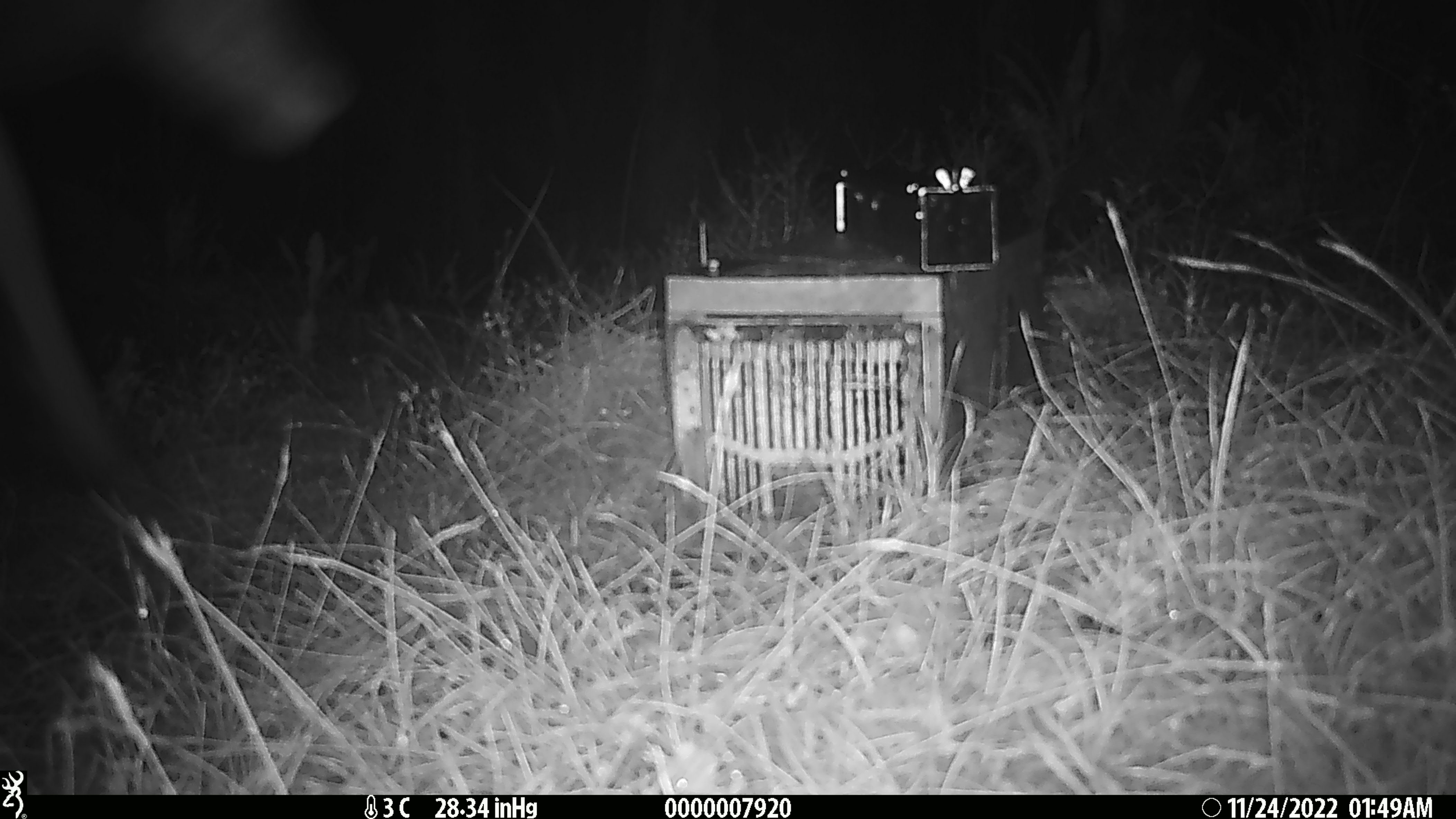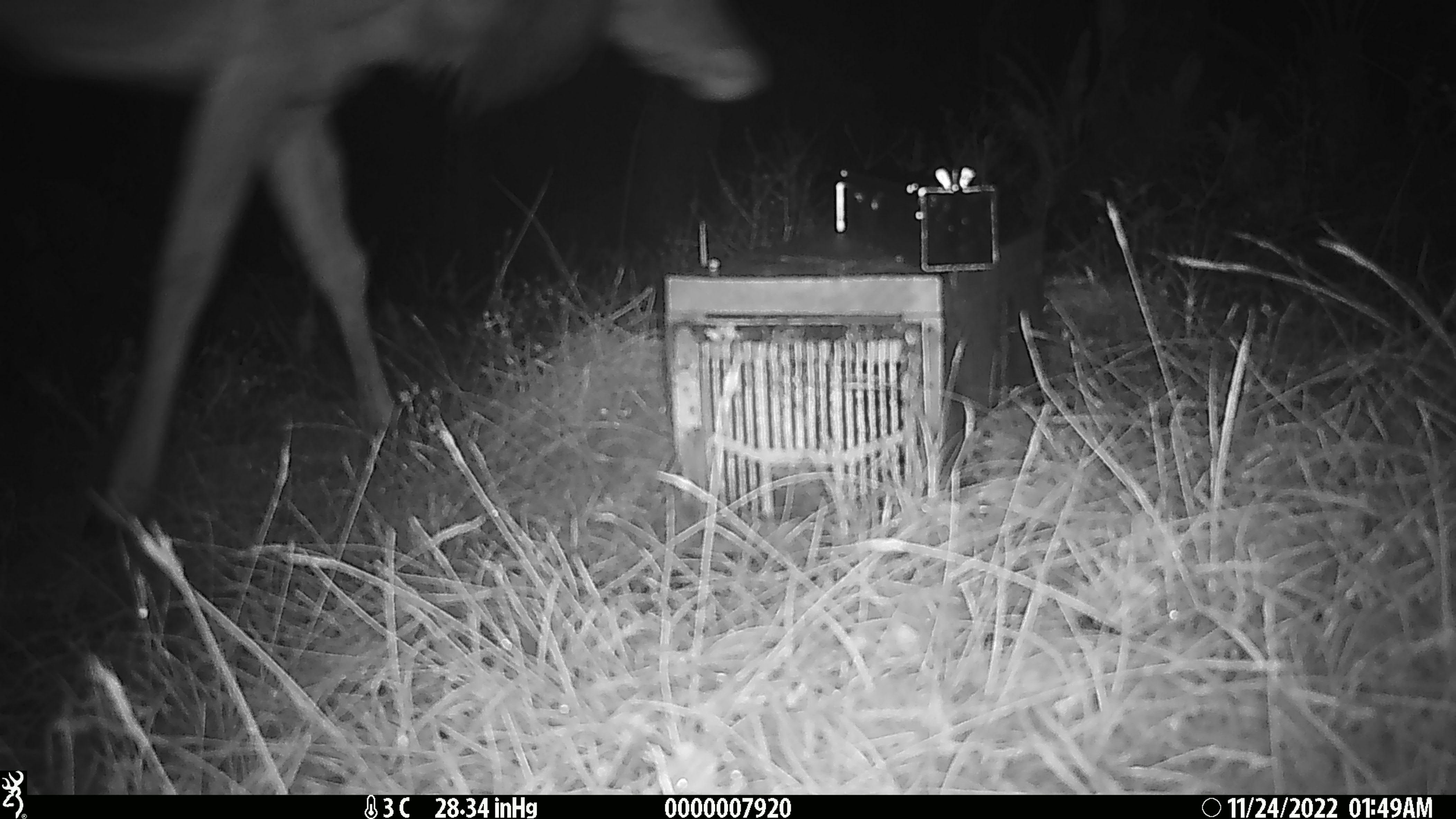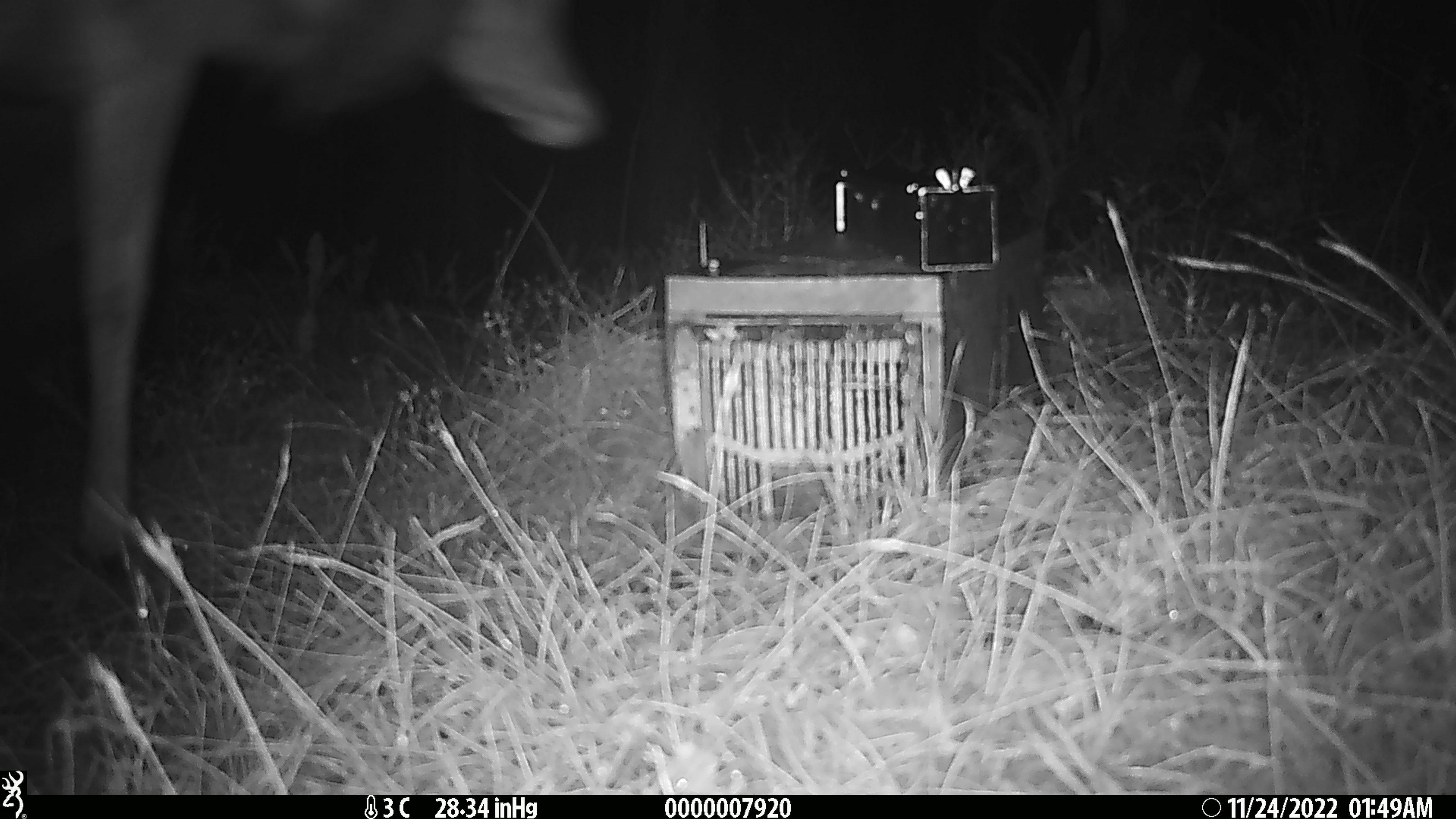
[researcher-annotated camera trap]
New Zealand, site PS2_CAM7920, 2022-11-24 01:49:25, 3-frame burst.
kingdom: Animalia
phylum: Chordata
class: Mammalia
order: Artiodactyla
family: Cervidae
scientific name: Cervidae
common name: deer